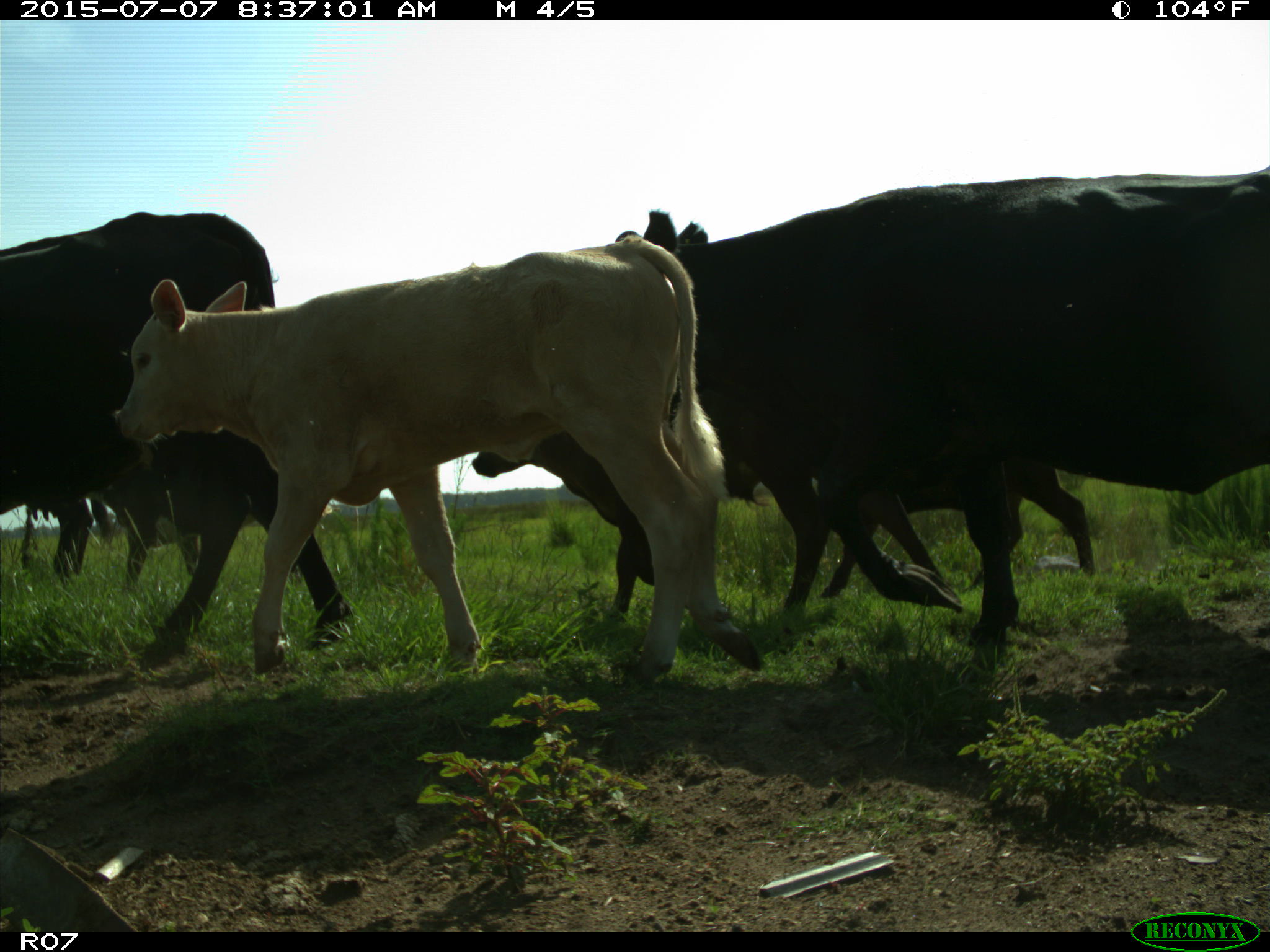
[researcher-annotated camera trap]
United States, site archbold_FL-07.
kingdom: Animalia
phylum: Chordata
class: Mammalia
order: Artiodactyla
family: Bovidae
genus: Bos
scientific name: Bos taurus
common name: domestic cow